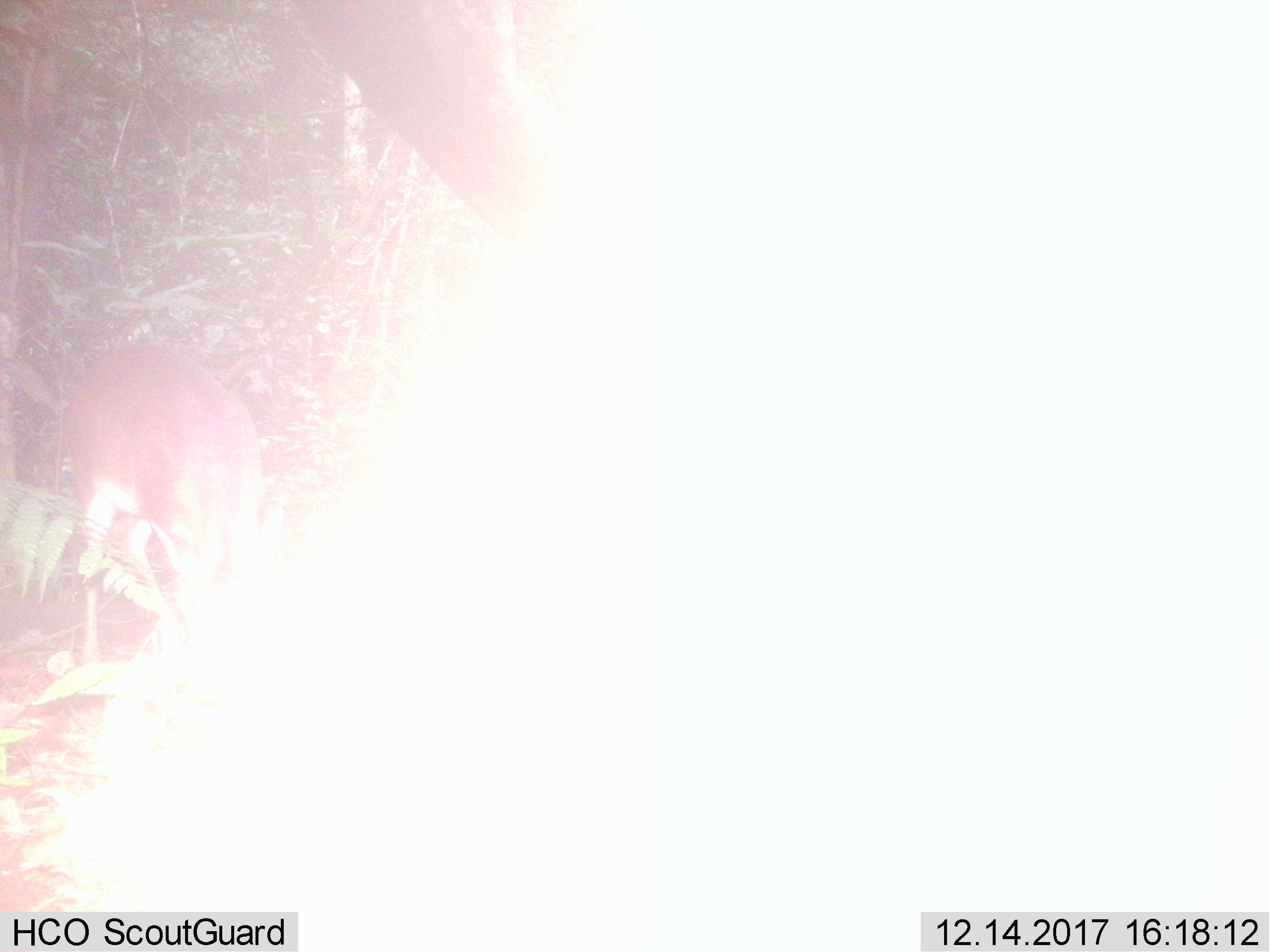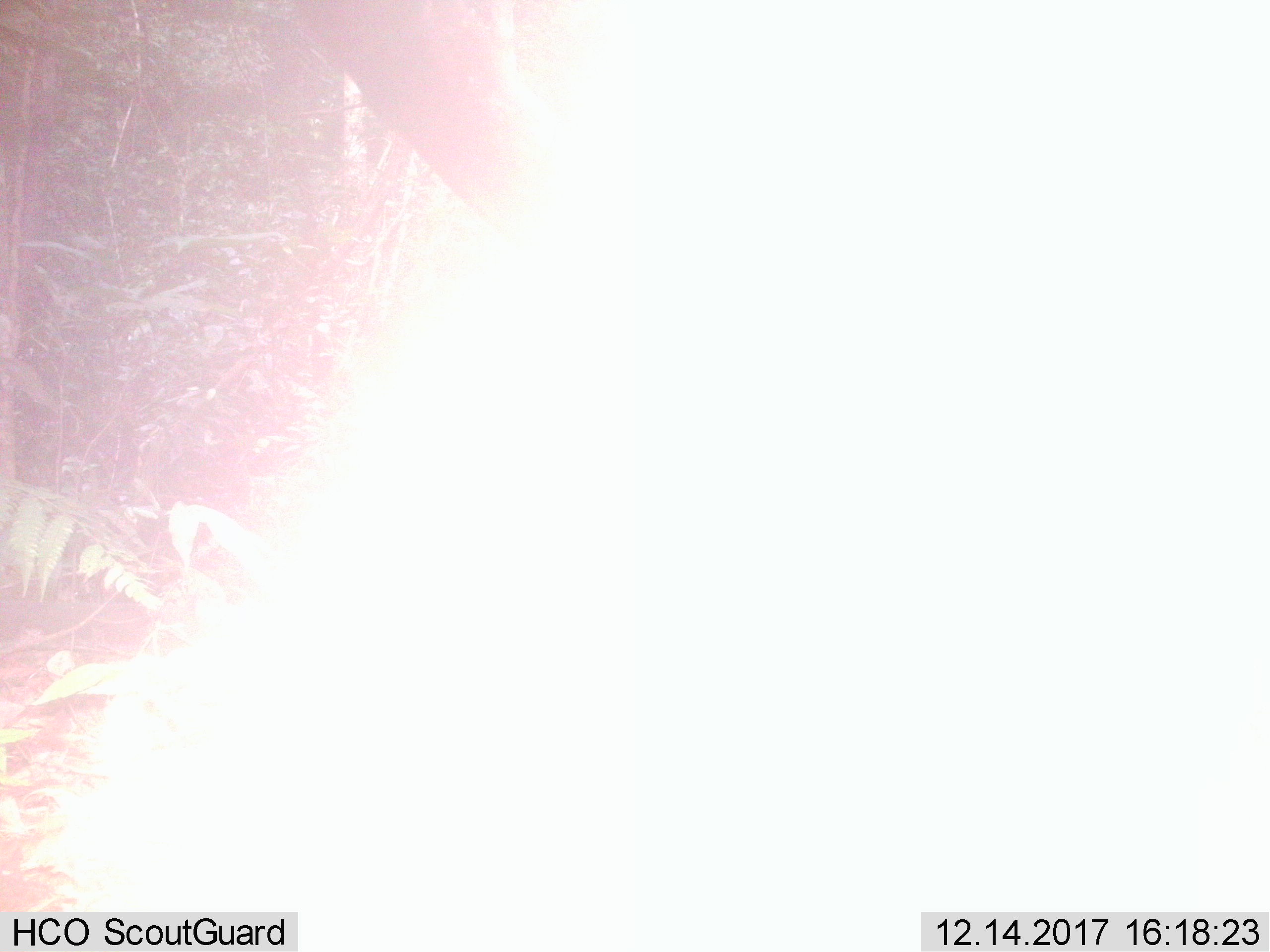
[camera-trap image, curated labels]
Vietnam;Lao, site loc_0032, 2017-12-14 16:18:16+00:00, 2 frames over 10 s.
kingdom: Animalia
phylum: Chordata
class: Mammalia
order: Artiodactyla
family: Cervidae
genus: Muntiacus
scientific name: Muntiacus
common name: muntjacs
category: unidentified muntjac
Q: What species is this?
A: Unidentified muntjac (muntjacs) (Muntiacus).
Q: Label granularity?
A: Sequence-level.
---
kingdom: Animalia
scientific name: Animalia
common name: animal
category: unidentified animal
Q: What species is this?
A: Unidentified animal (animal) (Animalia).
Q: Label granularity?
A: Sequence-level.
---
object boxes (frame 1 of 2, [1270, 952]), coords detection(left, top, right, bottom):
unidentified muntjac: detection(65, 340, 287, 670)